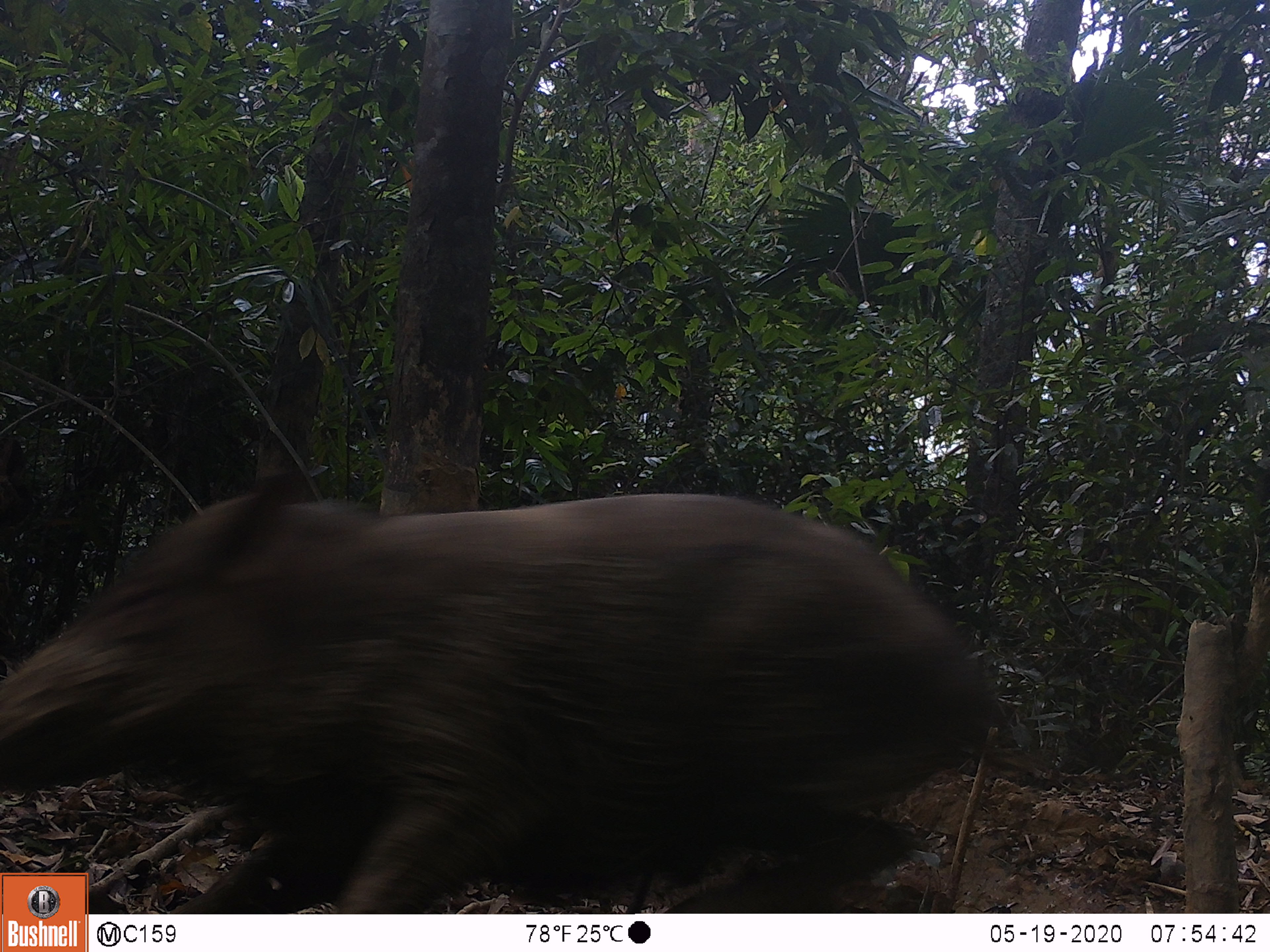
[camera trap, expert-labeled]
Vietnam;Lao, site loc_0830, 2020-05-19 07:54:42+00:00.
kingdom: Animalia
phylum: Chordata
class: Mammalia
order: Artiodactyla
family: Suidae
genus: Sus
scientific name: Sus scrofa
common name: eurasian wild pig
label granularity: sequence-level